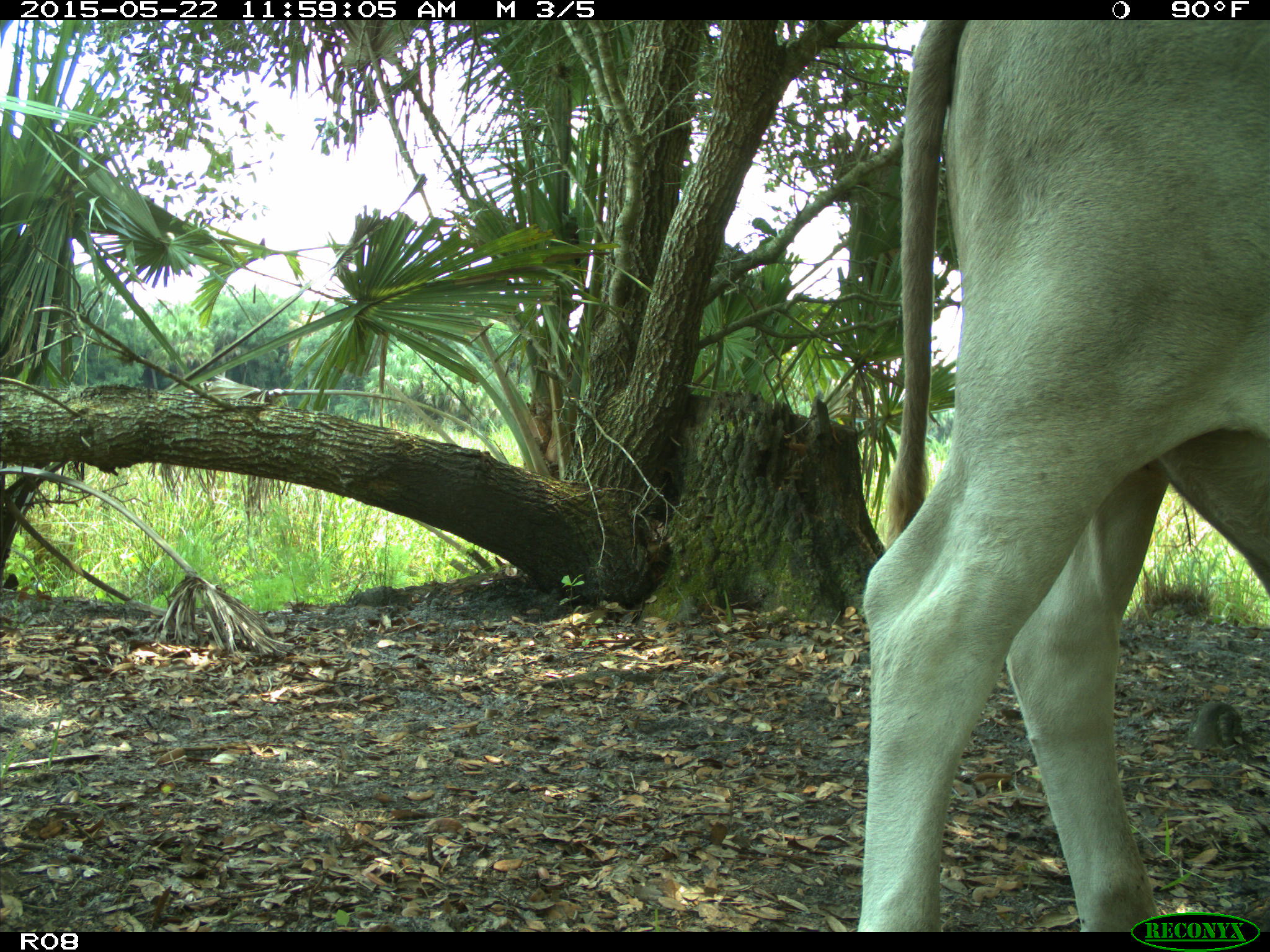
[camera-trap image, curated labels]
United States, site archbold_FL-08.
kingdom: Animalia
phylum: Chordata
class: Mammalia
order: Artiodactyla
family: Bovidae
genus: Bos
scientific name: Bos taurus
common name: domestic cow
Bos taurus (domestic cow).